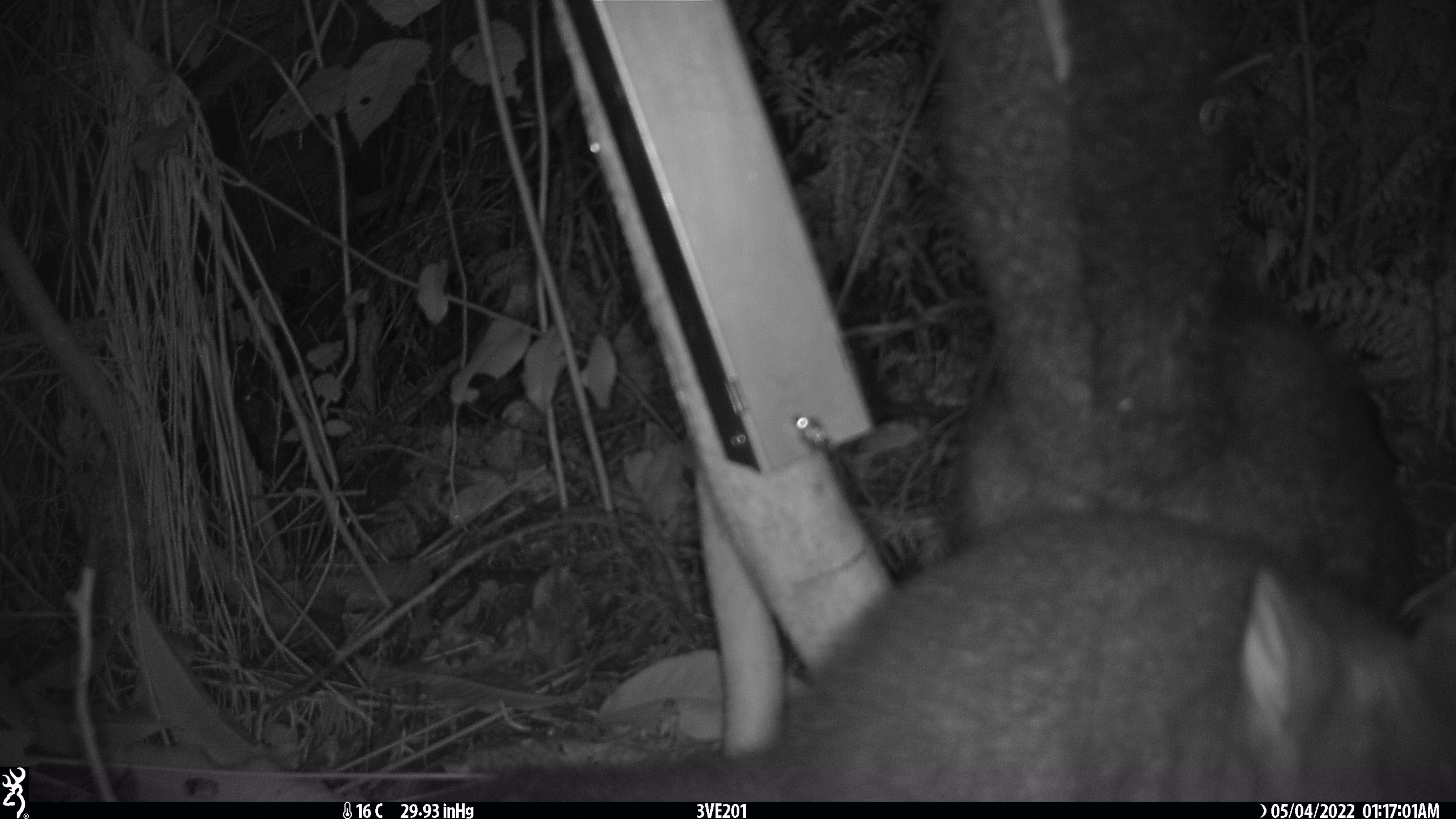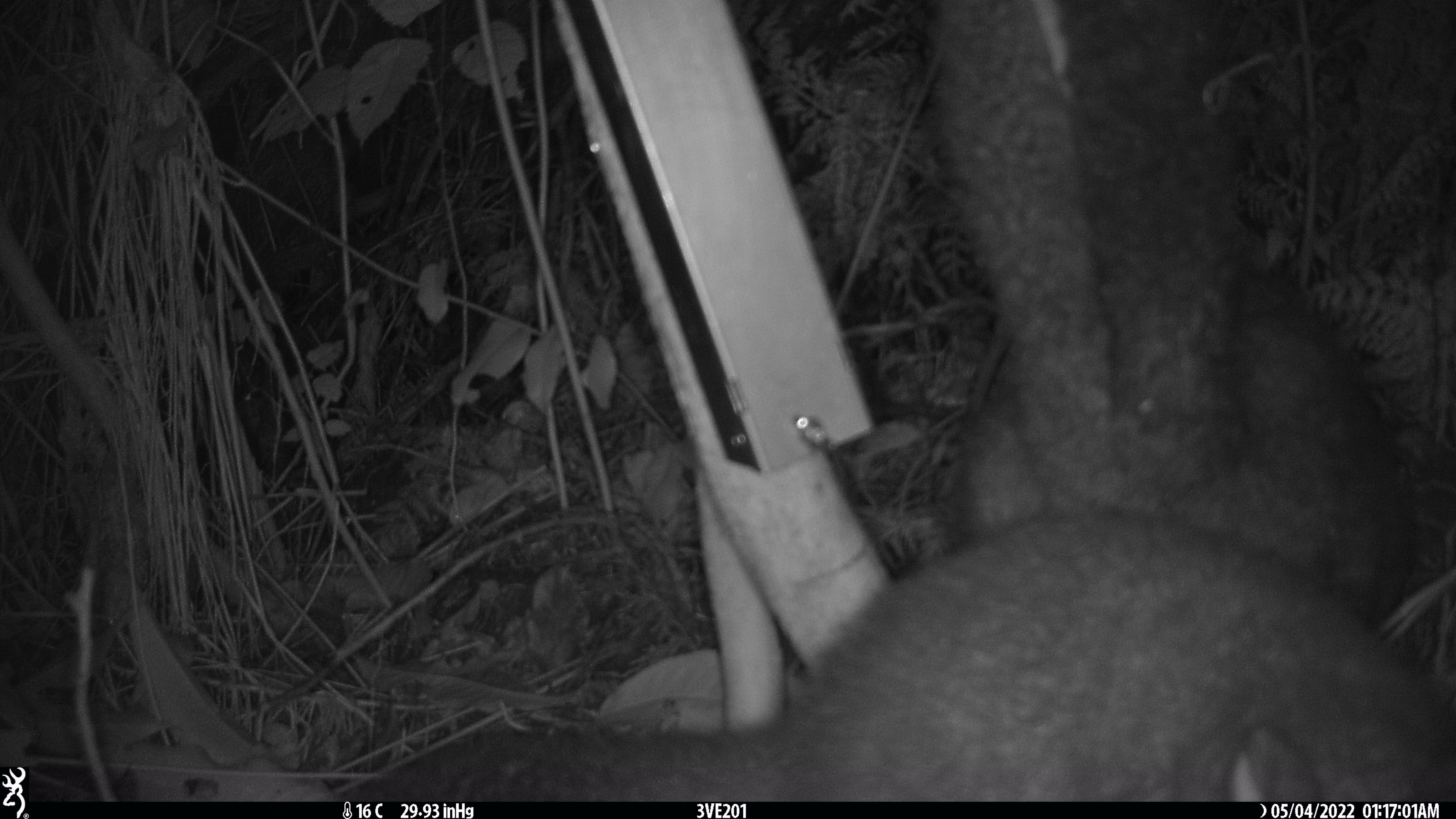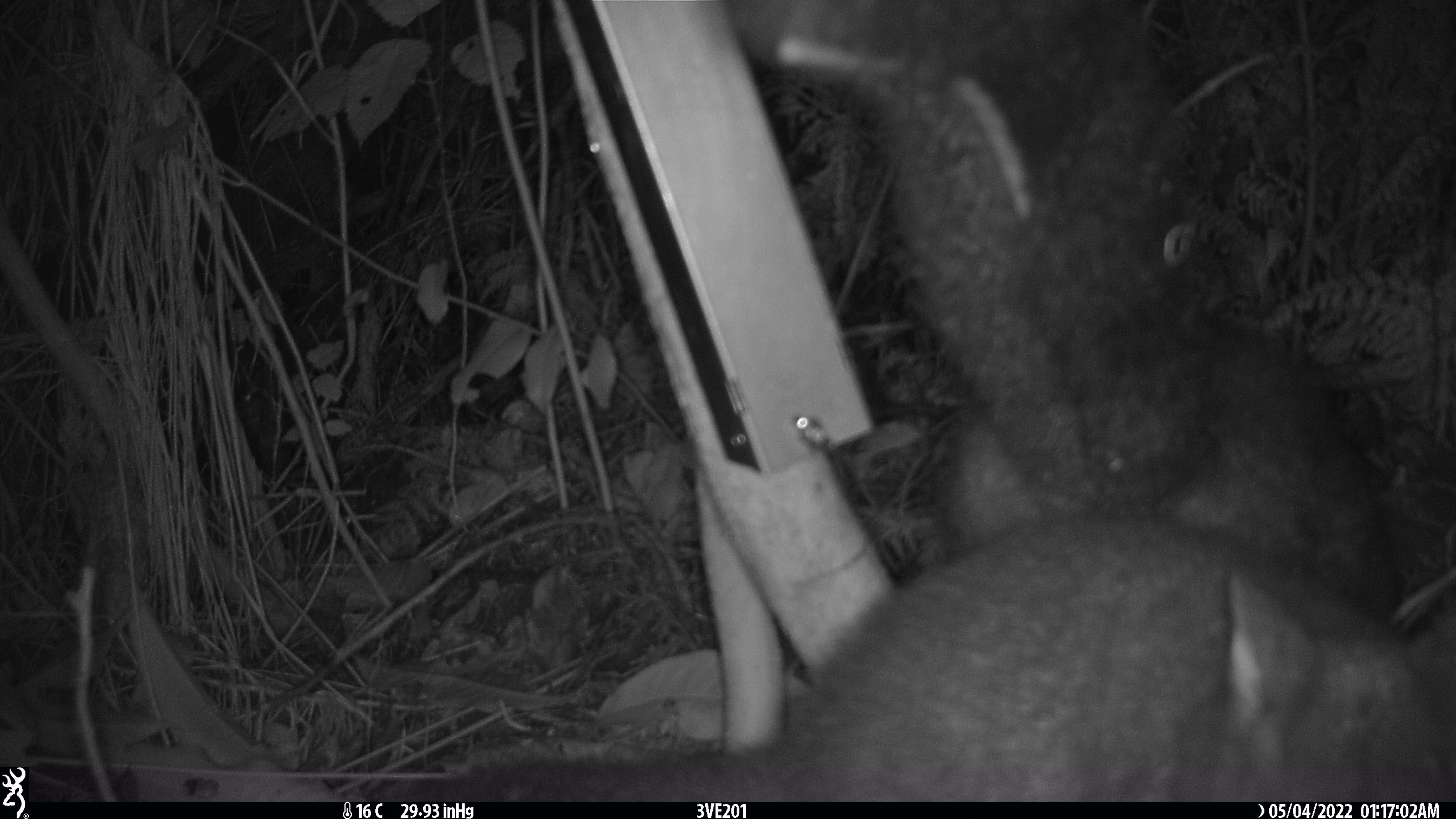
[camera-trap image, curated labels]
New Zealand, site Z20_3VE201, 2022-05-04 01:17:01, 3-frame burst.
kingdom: Animalia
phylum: Chordata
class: Mammalia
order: Diprotodontia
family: Phalangeridae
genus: Trichosurus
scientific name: Trichosurus vulpecula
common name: common brushtail possum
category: possum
Possum (common brushtail possum) (Trichosurus vulpecula).